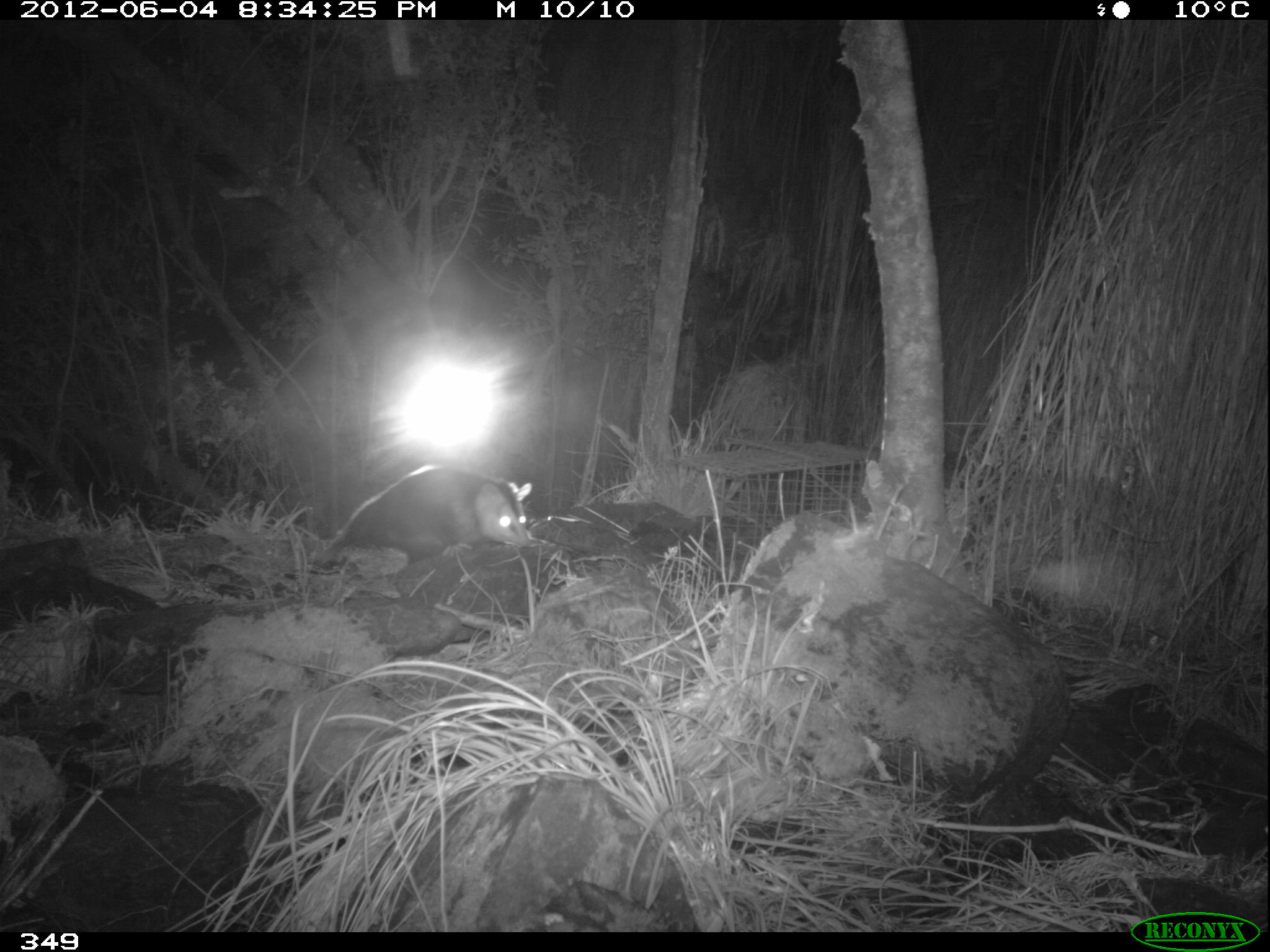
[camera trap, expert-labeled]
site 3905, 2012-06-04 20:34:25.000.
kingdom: Animalia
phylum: Chordata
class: Mammalia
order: Didelphimorphia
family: Didelphidae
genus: Didelphis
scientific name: Didelphis pernigra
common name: andean white-eared opossum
Didelphis pernigra (andean white-eared opossum).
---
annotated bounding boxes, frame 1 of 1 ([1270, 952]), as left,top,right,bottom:
didelphis pernigra: 320,466,533,564